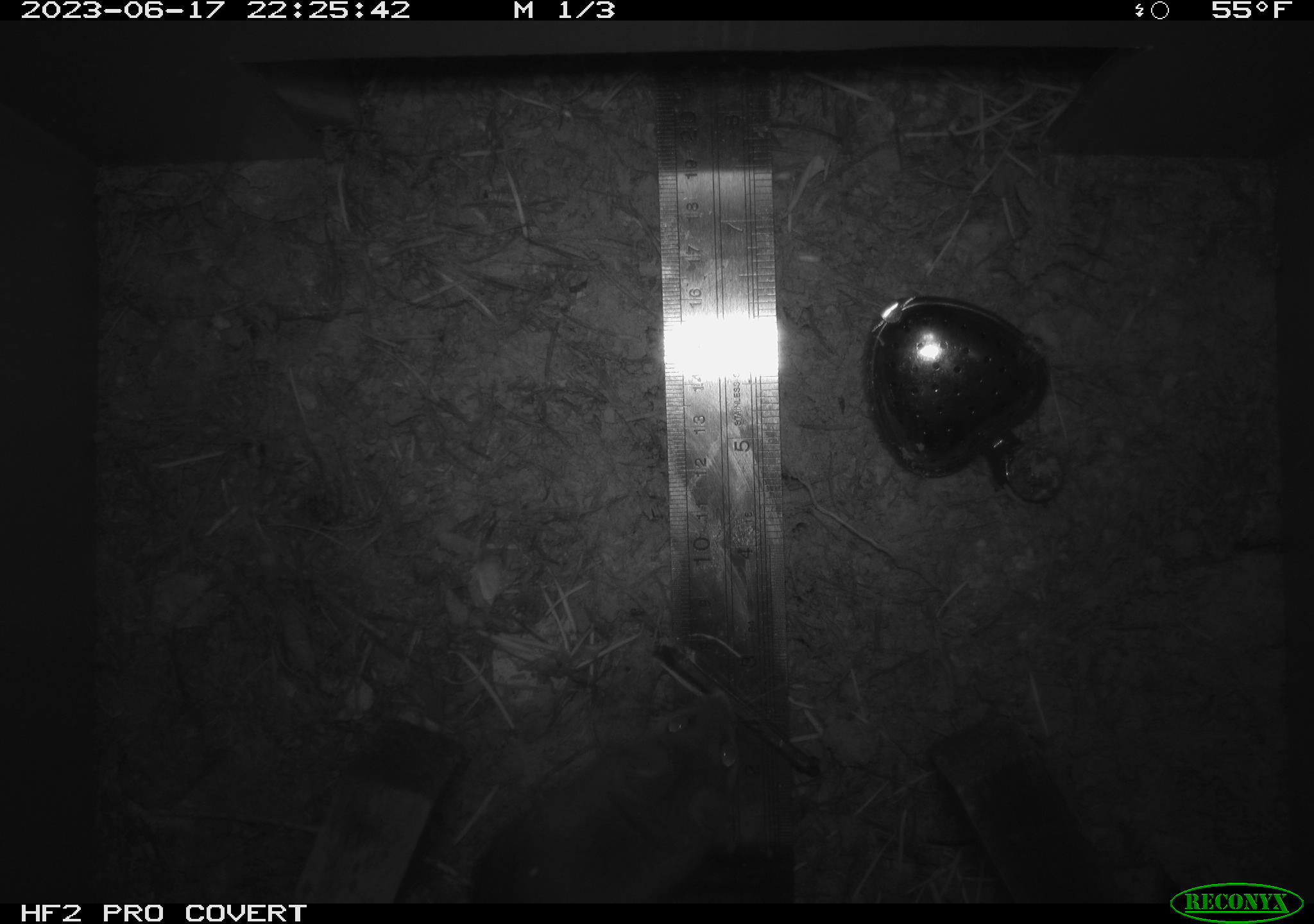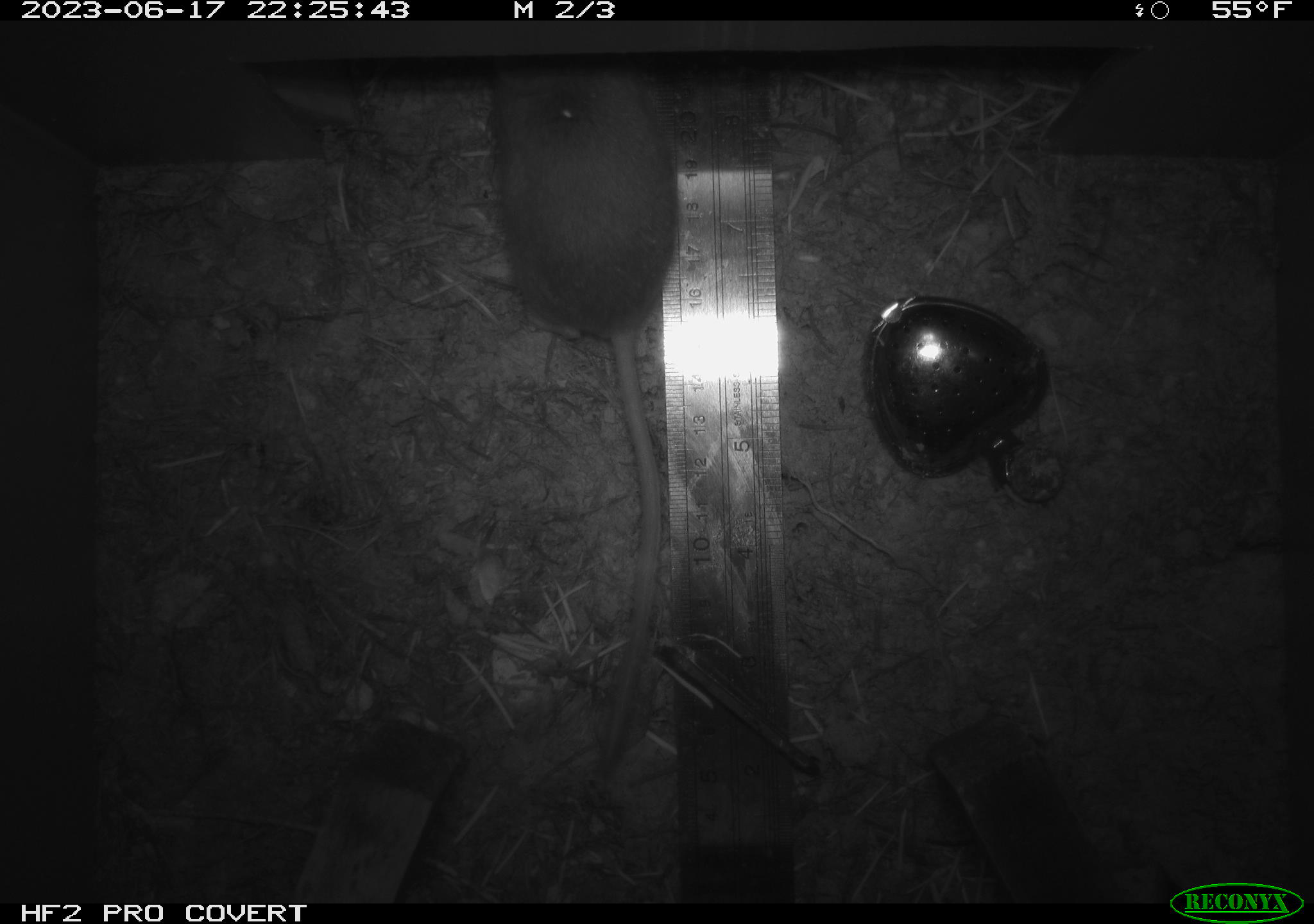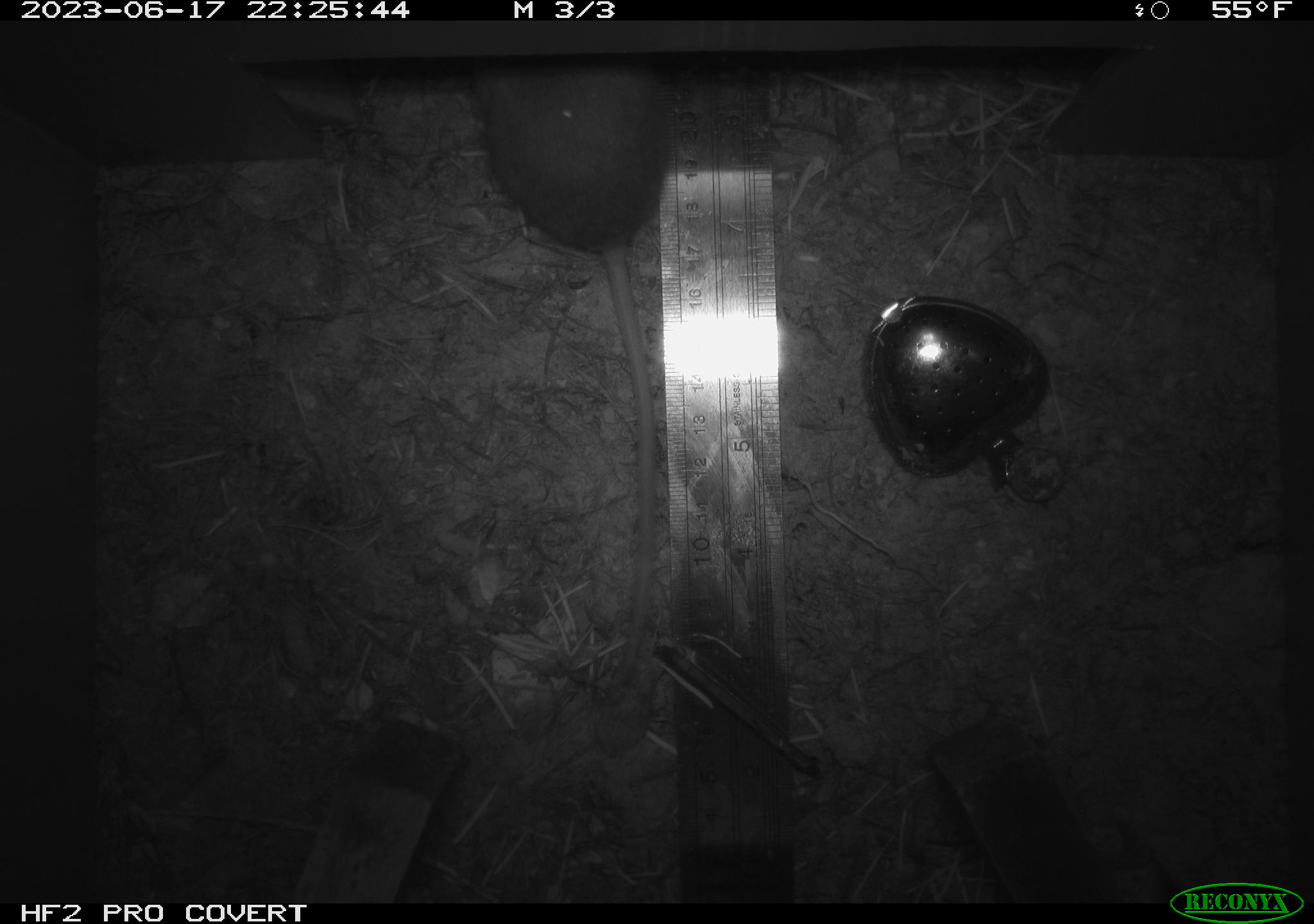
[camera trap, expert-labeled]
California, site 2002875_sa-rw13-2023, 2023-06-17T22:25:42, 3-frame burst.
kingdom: Animalia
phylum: Chordata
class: Mammalia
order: Rodentia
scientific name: Rodentia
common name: mouse species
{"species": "mouse species (Rodentia)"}